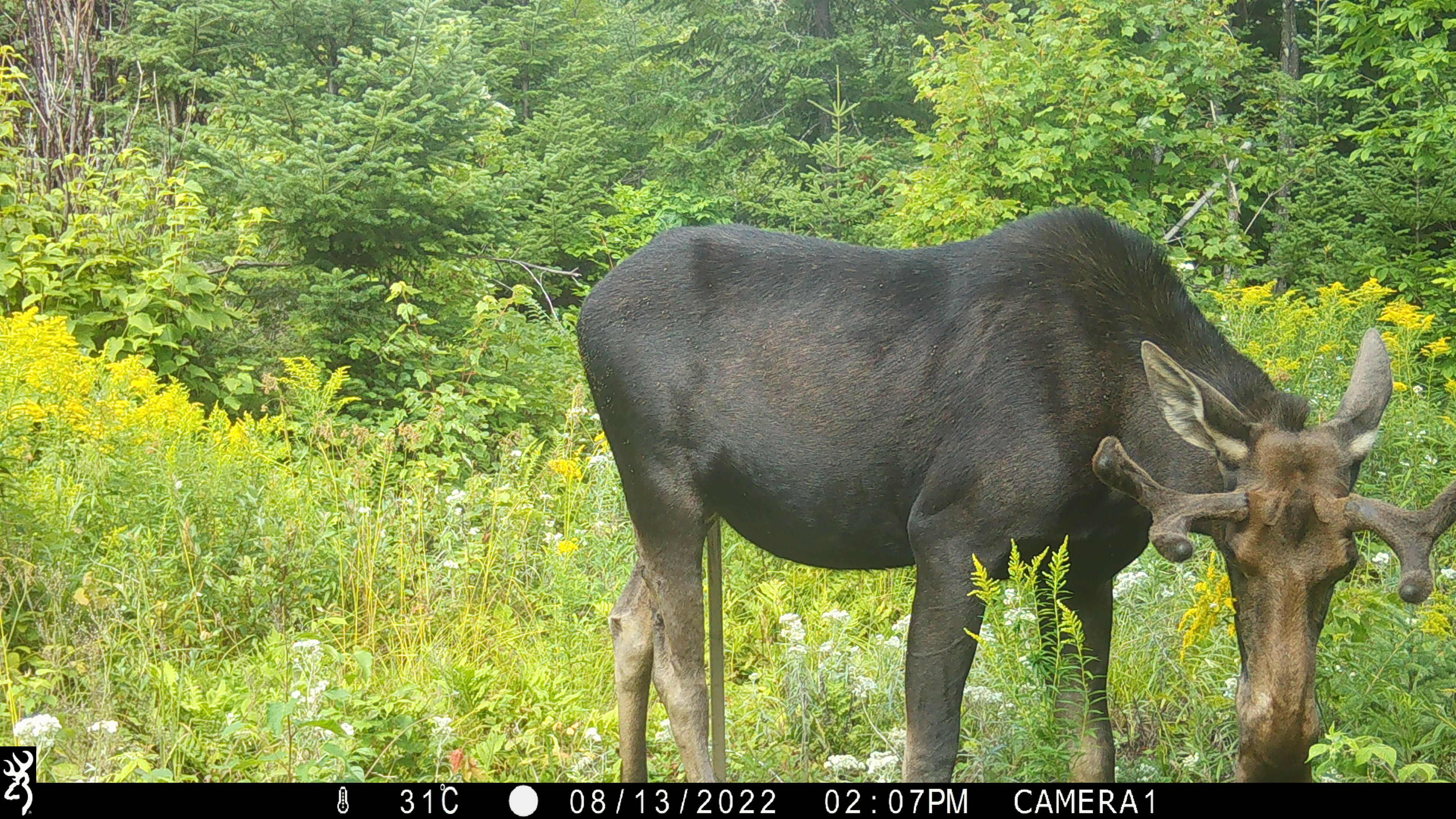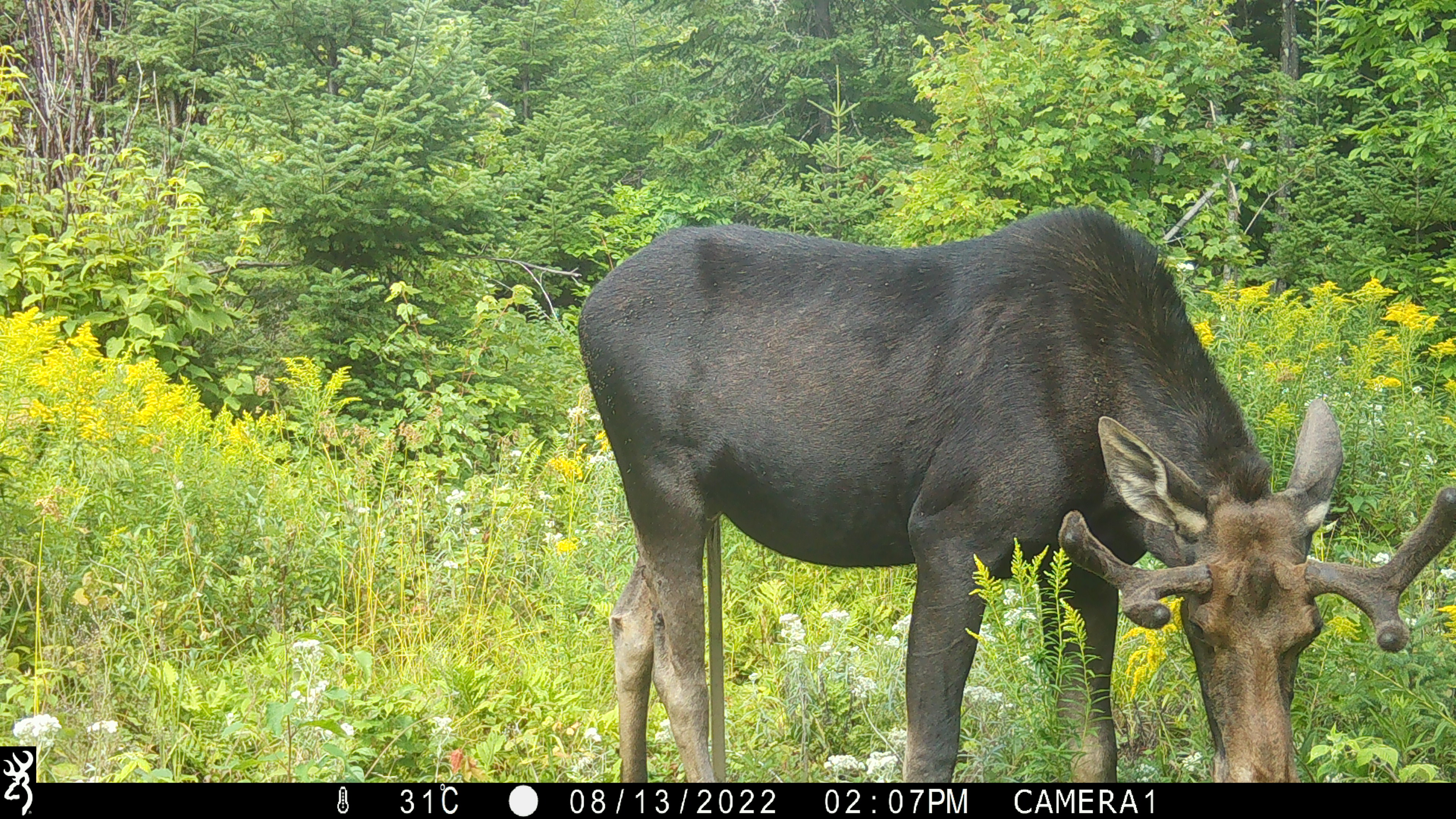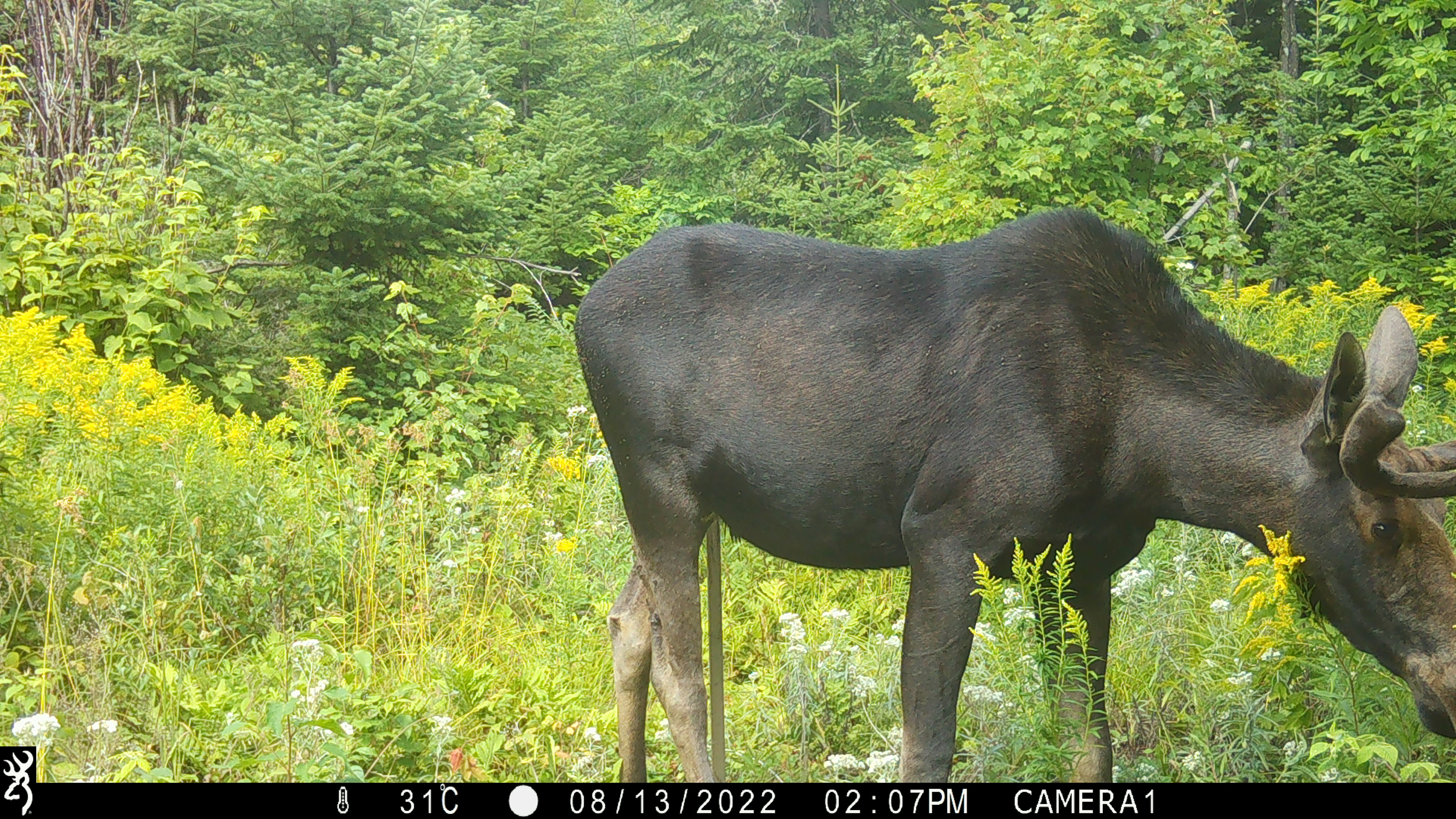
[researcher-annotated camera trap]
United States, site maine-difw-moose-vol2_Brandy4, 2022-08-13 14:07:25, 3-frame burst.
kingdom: Animalia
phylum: Chordata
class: Mammalia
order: Artiodactyla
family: Cervidae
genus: Alces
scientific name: Alces alces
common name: moose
Moose (Alces alces).